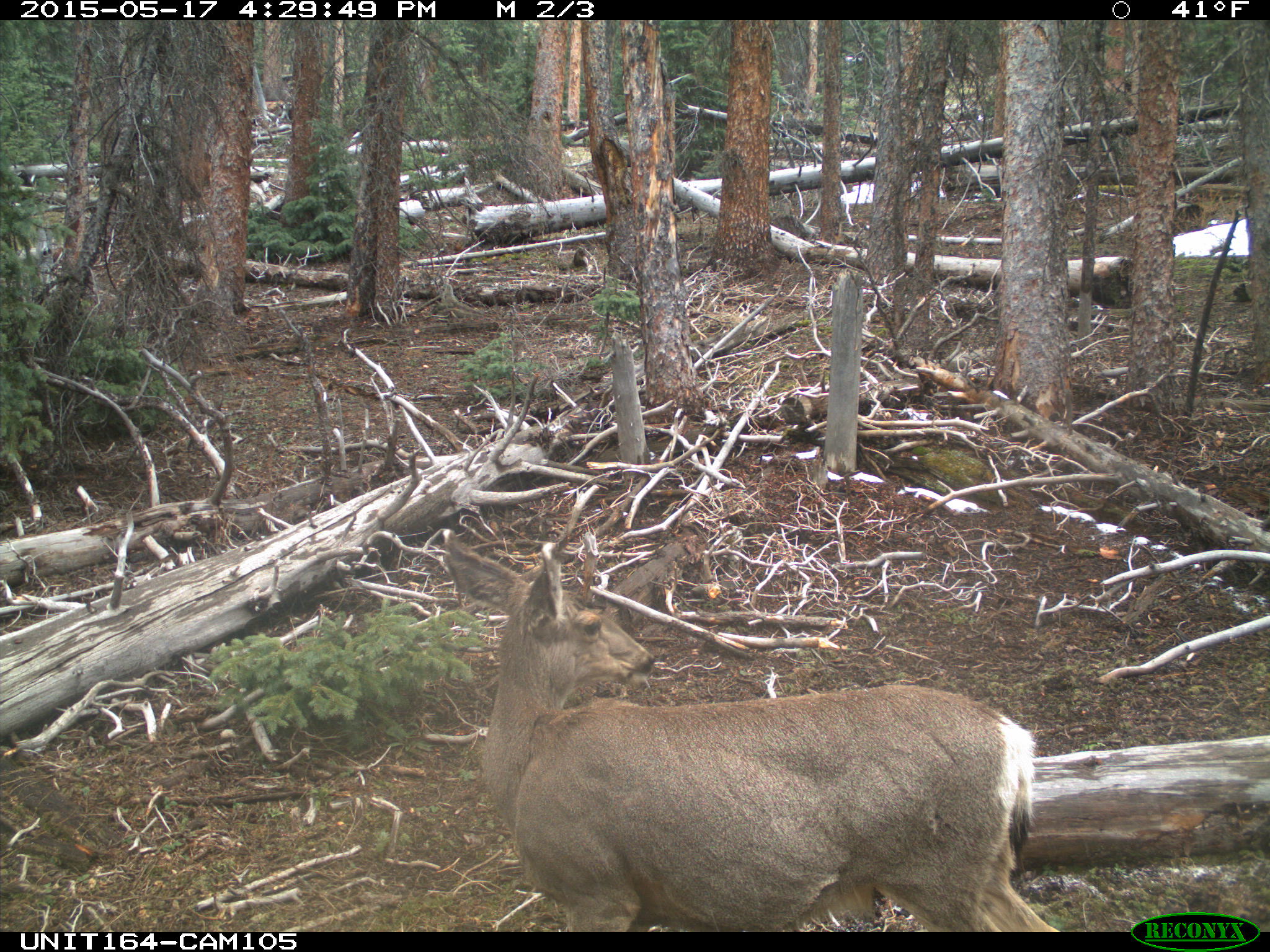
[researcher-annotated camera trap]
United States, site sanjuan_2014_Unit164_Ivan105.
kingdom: Animalia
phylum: Chordata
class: Mammalia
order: Artiodactyla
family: Cervidae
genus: Odocoileus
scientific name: Odocoileus hemionus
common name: mule deer